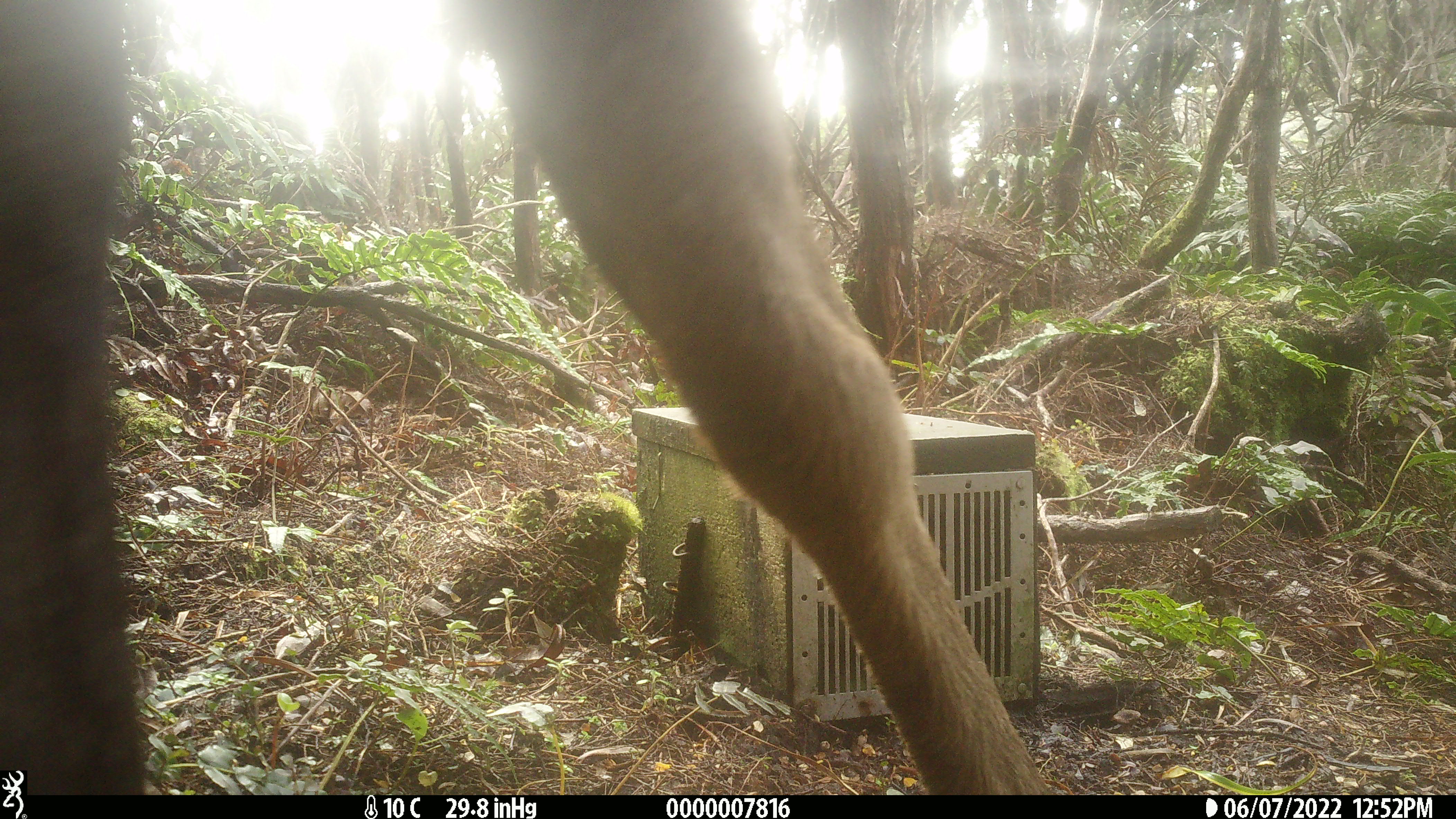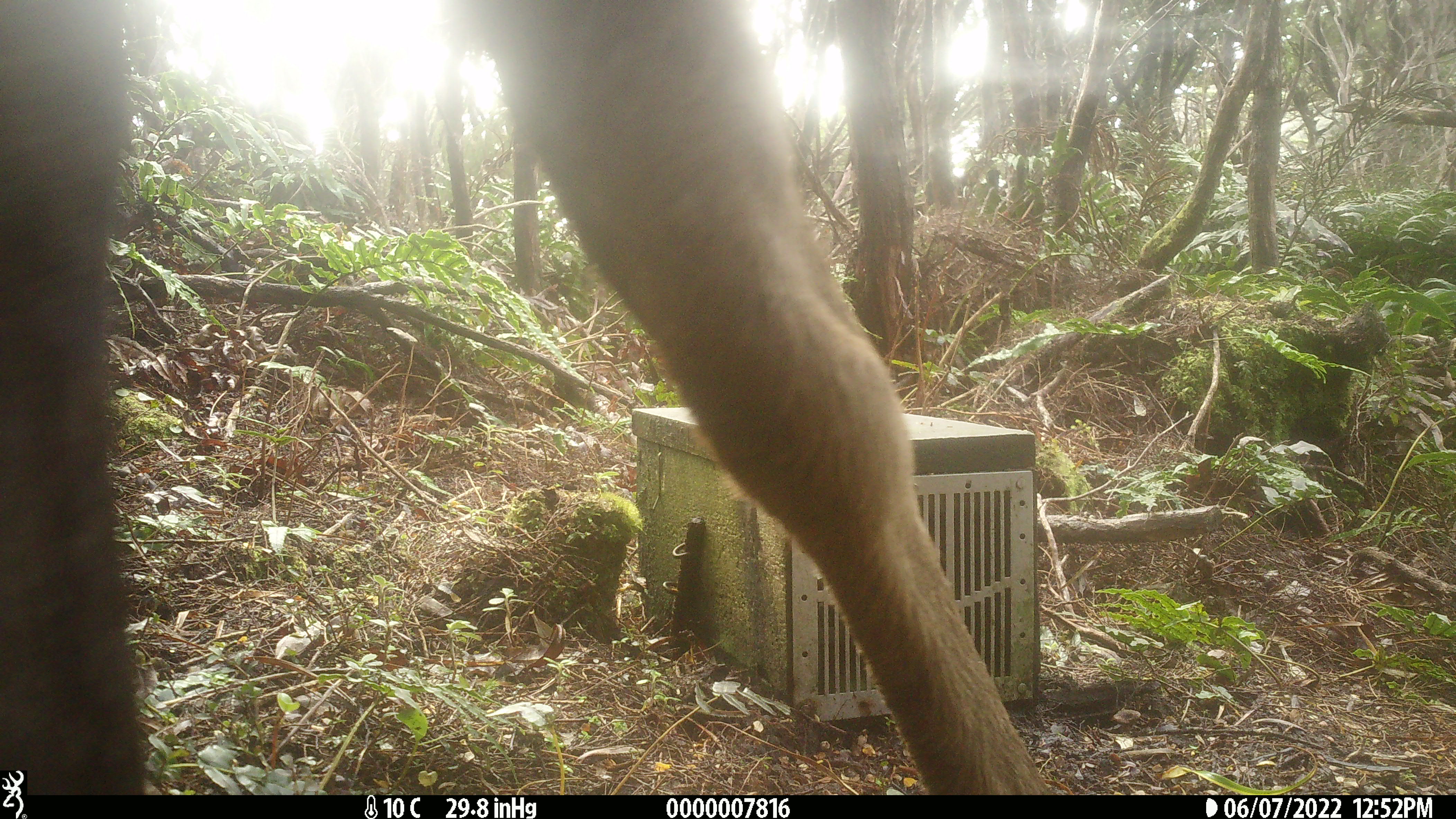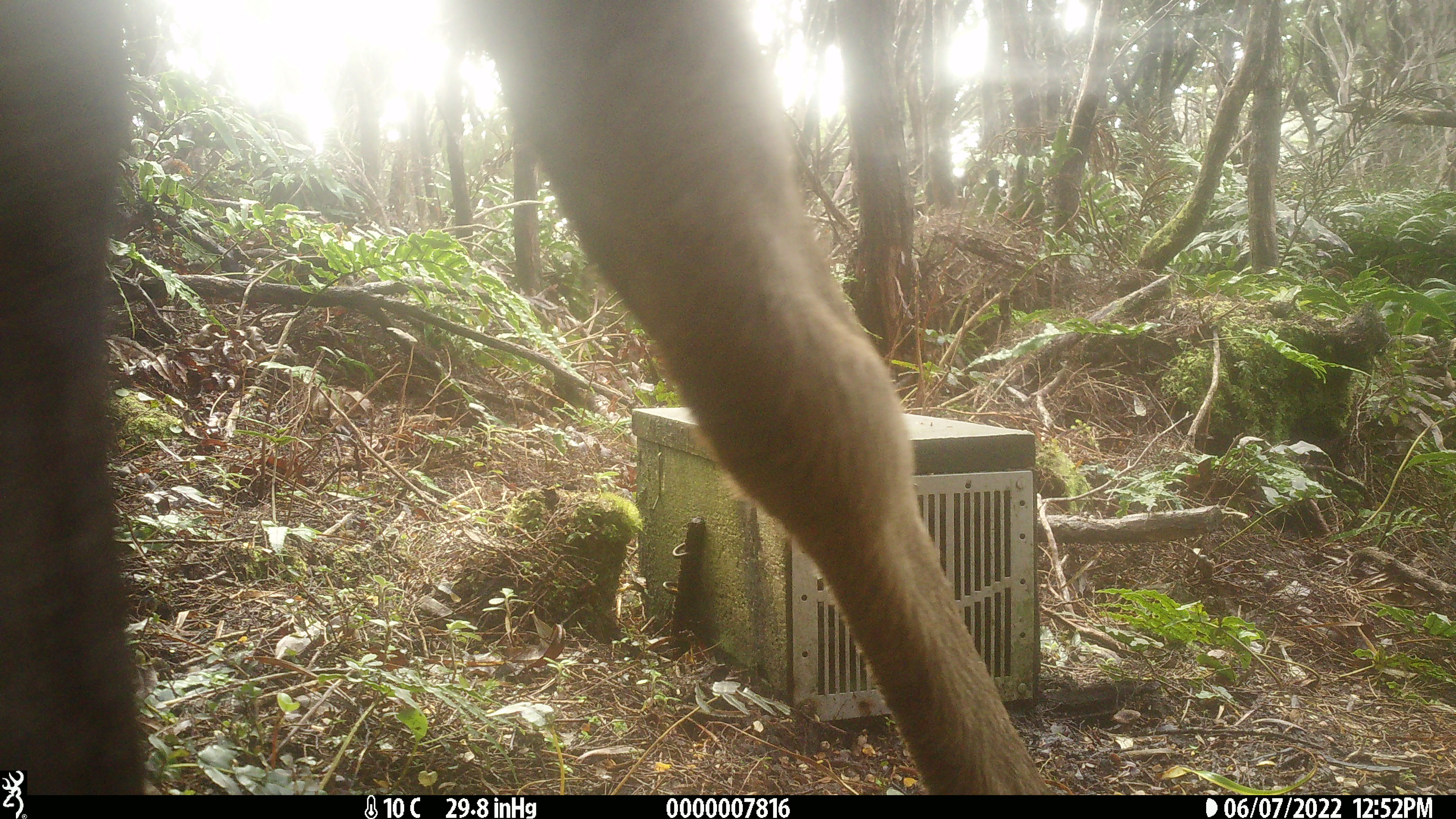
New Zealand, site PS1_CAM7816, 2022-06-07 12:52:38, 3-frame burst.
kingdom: Animalia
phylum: Chordata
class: Mammalia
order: Artiodactyla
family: Cervidae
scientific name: Cervidae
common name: deer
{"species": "deer (Cervidae)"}